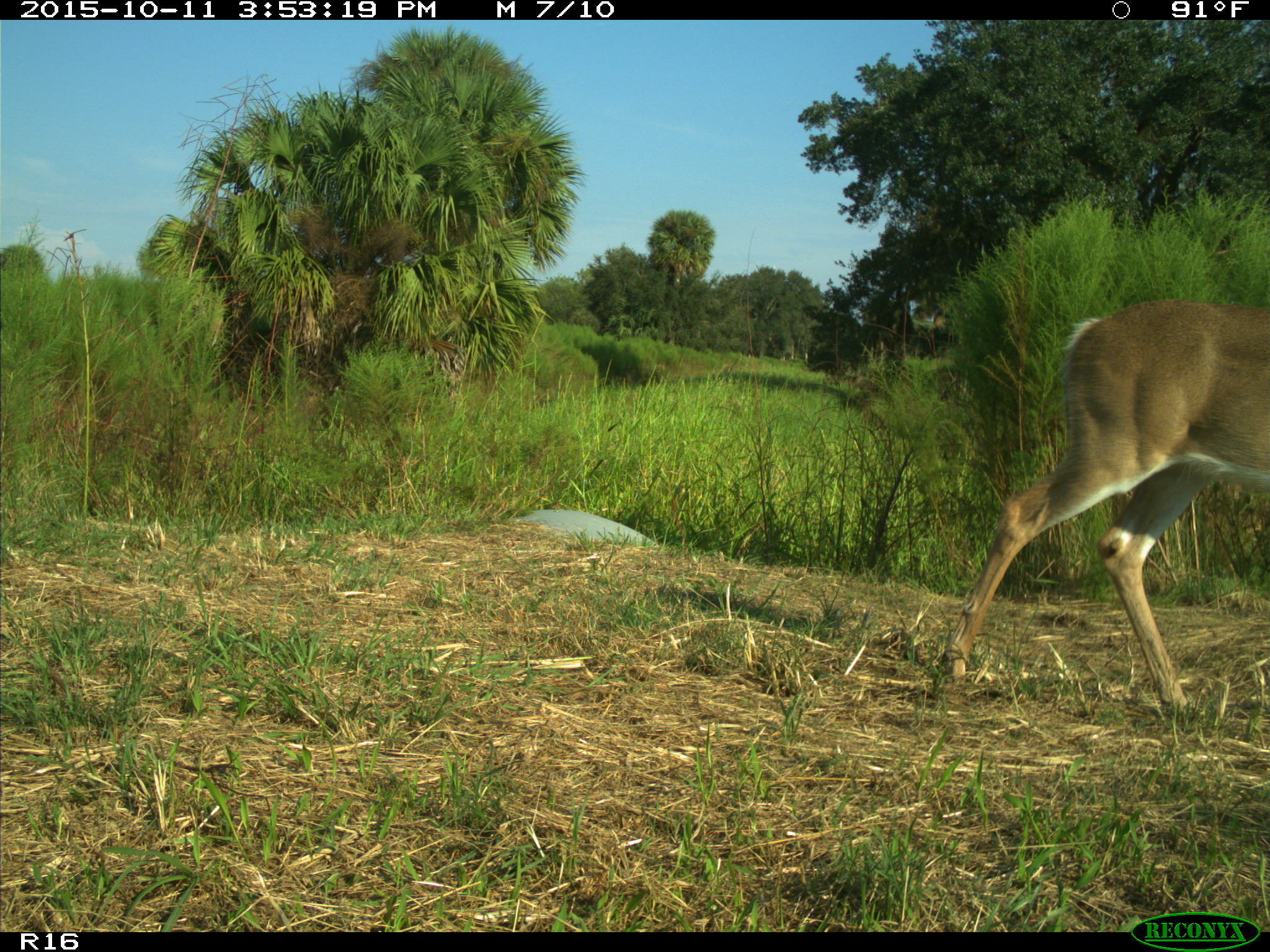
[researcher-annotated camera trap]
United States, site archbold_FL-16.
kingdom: Animalia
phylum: Chordata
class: Mammalia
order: Artiodactyla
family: Cervidae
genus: Odocoileus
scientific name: Odocoileus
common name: deer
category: unidentified deer